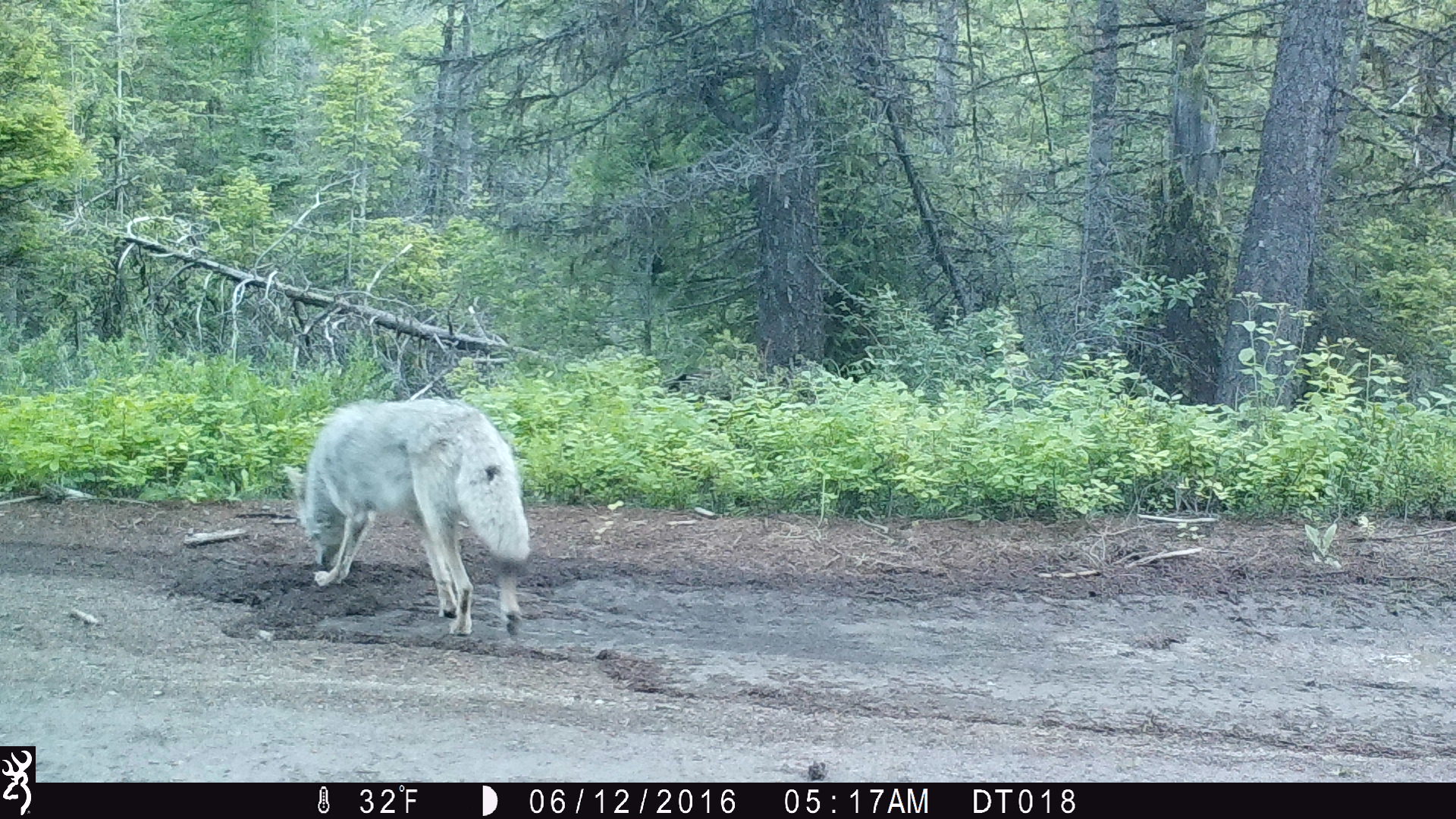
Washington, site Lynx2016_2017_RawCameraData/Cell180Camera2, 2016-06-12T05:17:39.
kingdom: Animalia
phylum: Chordata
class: Mammalia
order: Carnivora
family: Canidae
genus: Canis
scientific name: Canis latrans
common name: coyote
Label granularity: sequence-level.